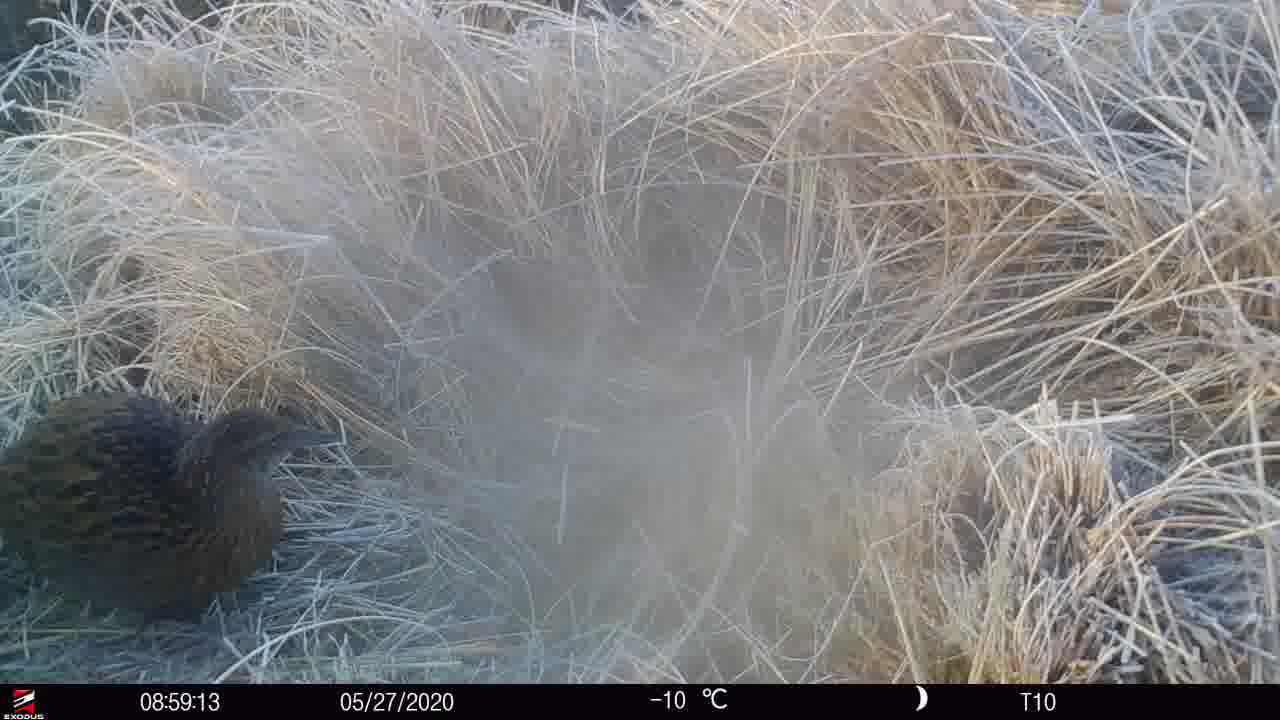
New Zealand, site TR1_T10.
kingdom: Animalia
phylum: Chordata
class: Aves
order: Gruiformes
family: Rallidae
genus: Gallirallus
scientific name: Gallirallus australis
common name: weka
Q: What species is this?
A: Weka (Gallirallus australis).